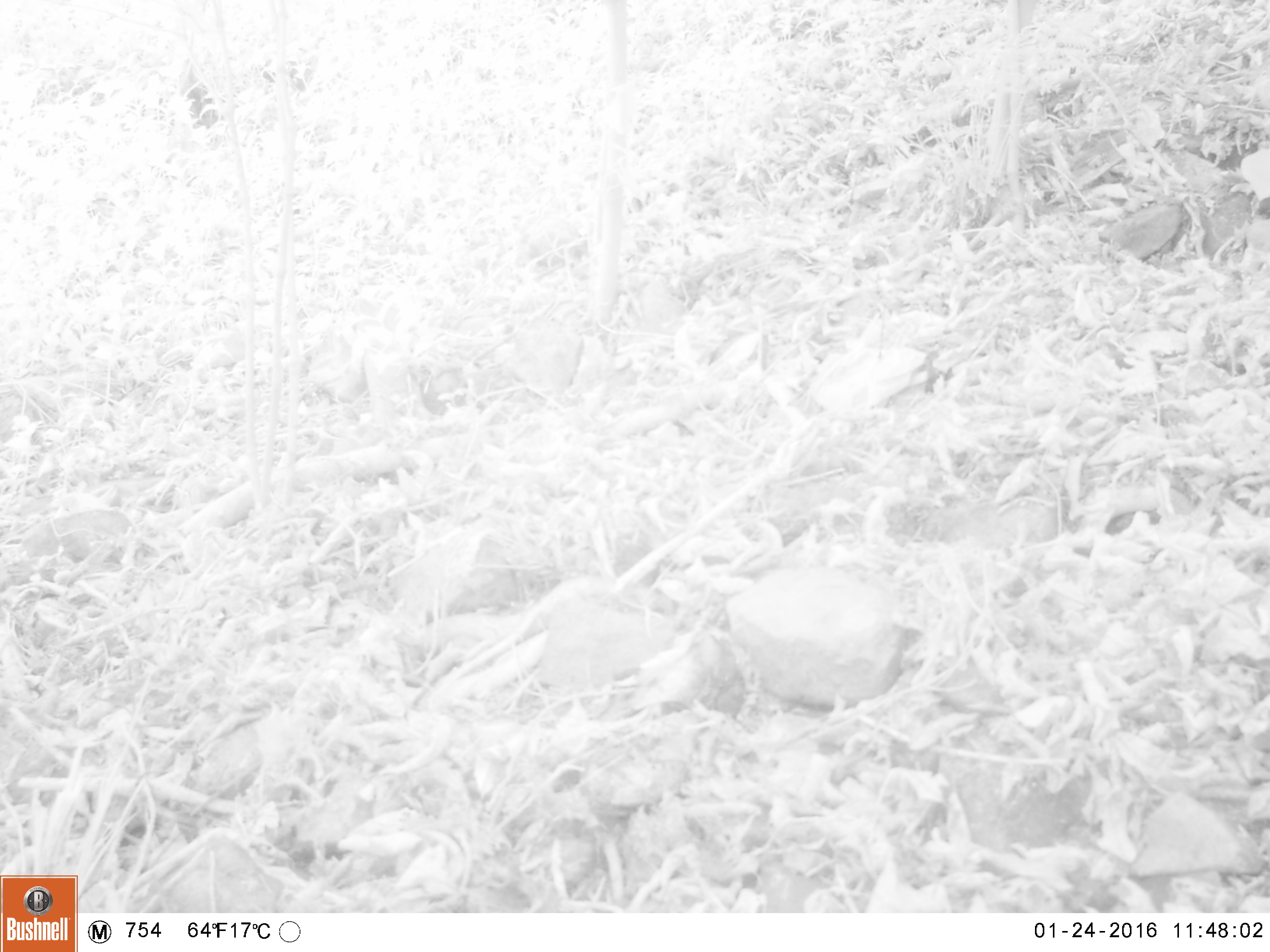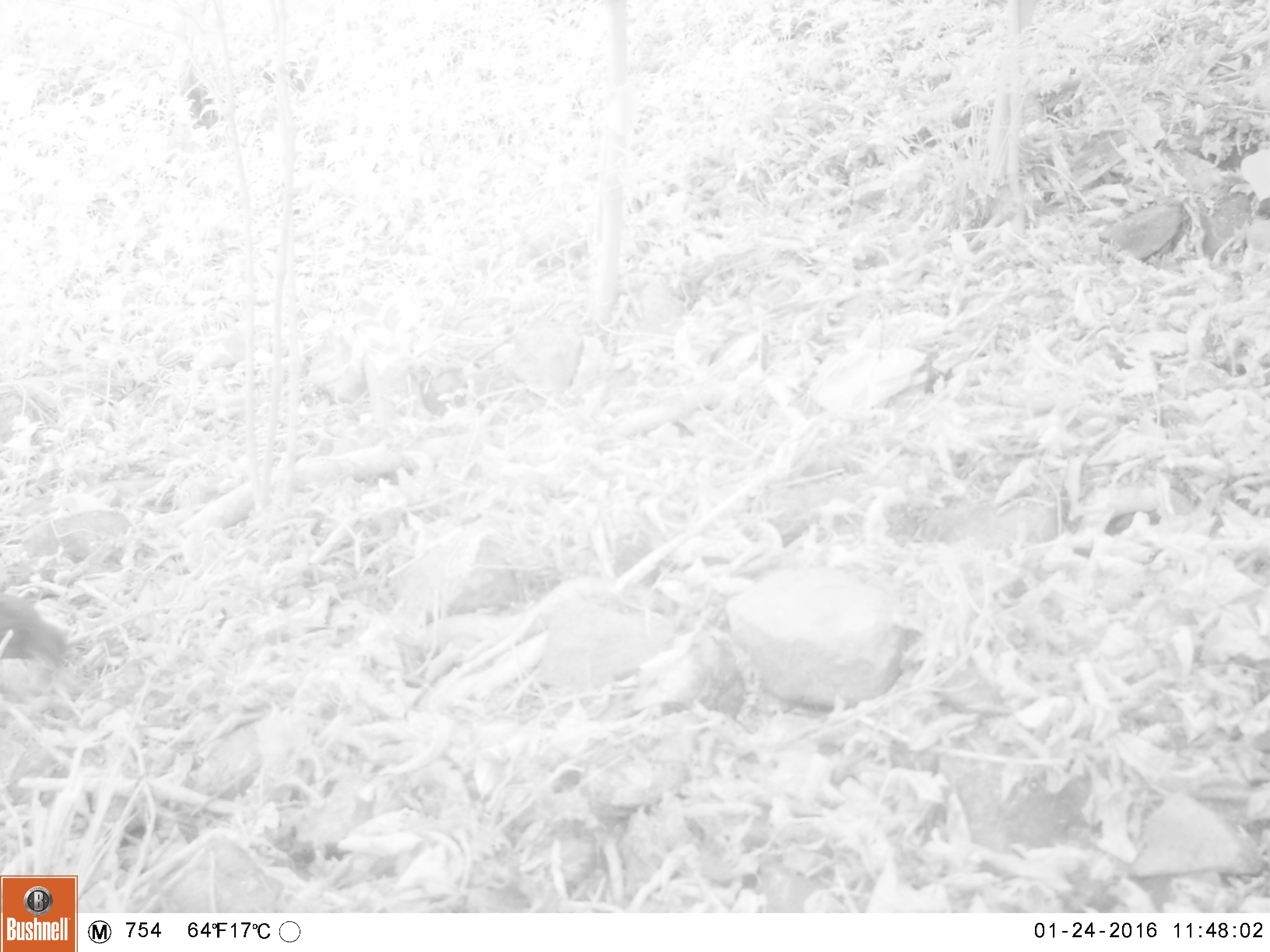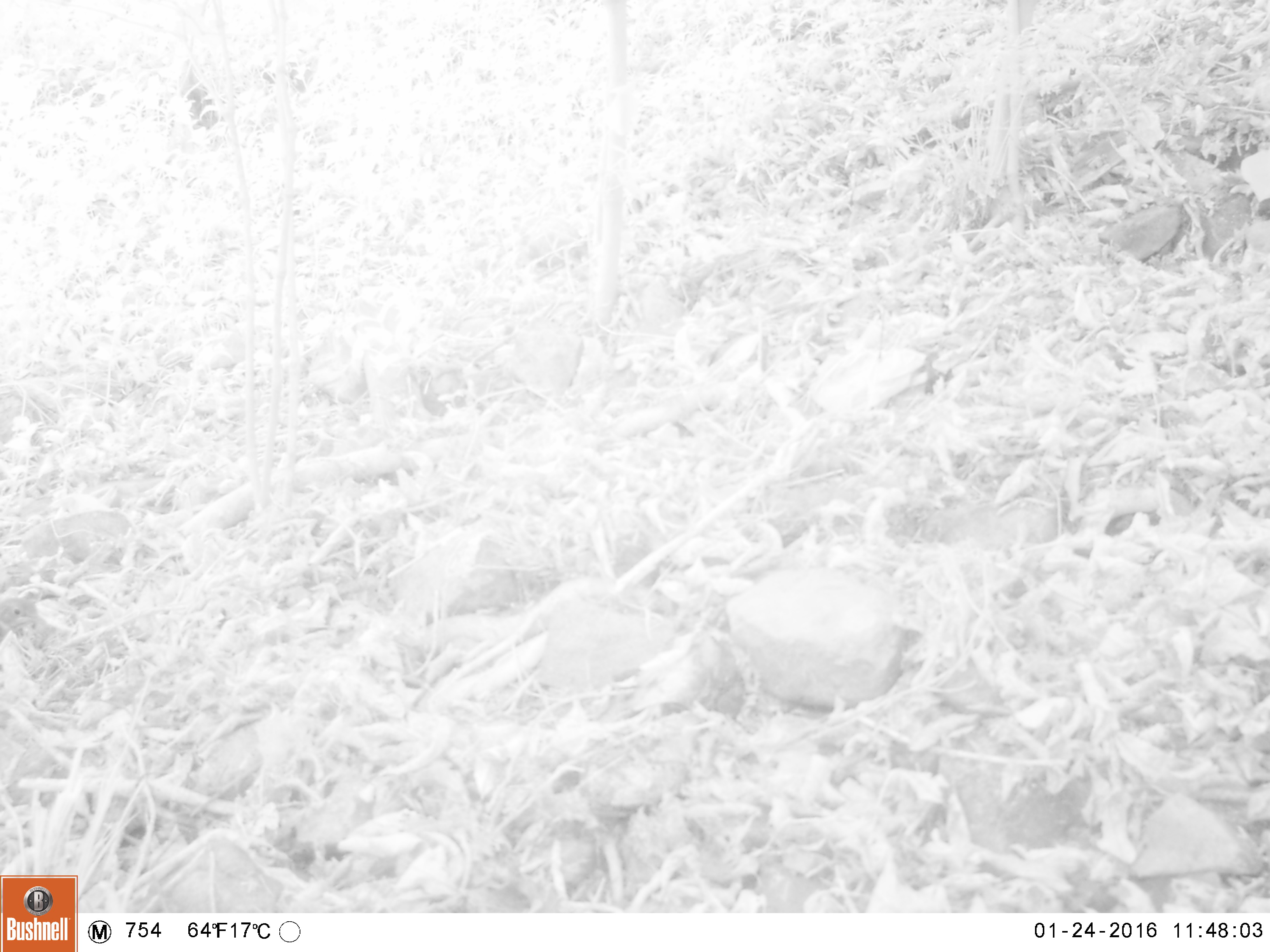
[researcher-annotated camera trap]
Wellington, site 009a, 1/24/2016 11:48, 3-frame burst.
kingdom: Animalia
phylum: Chordata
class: Aves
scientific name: Aves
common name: bird